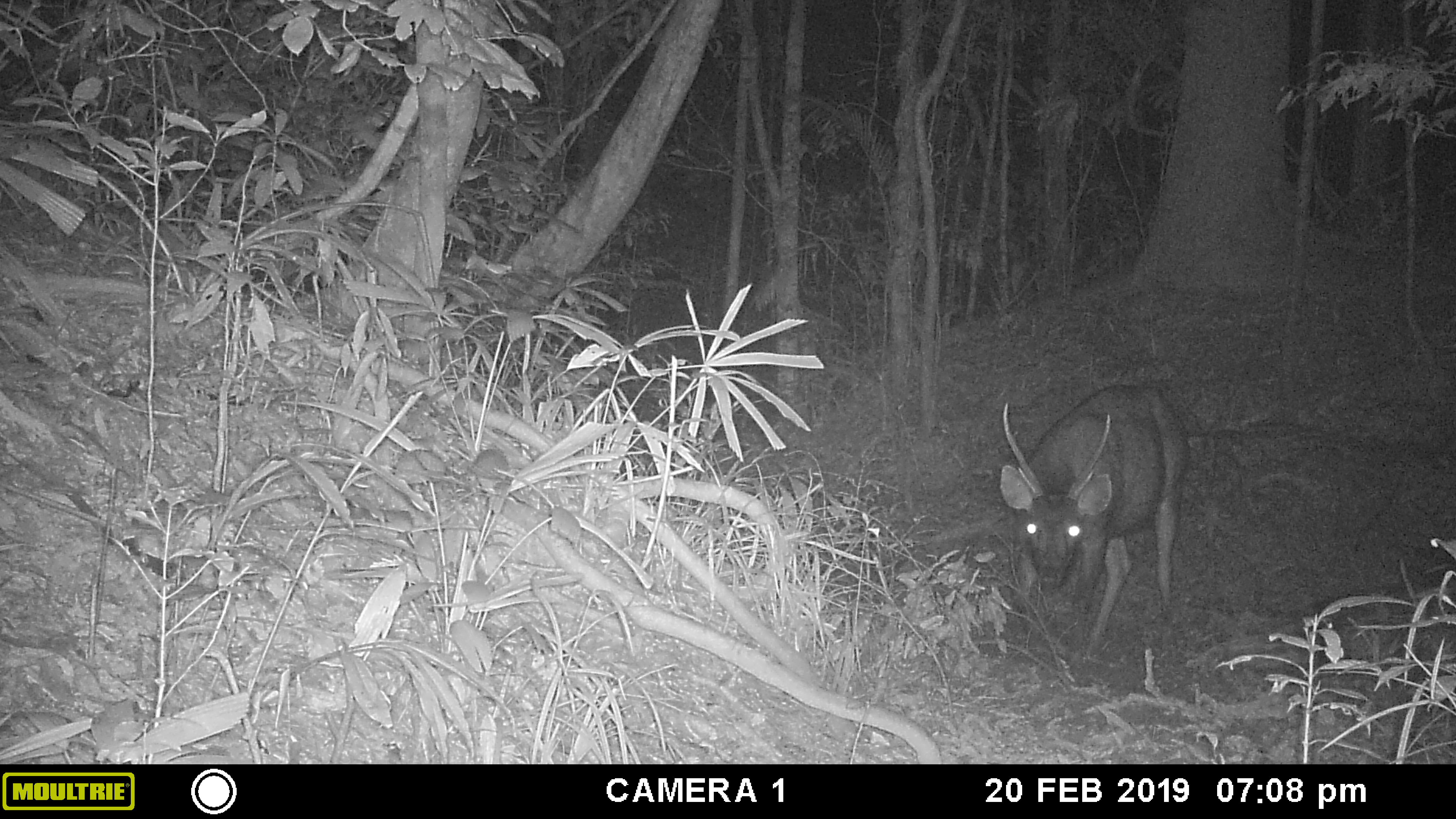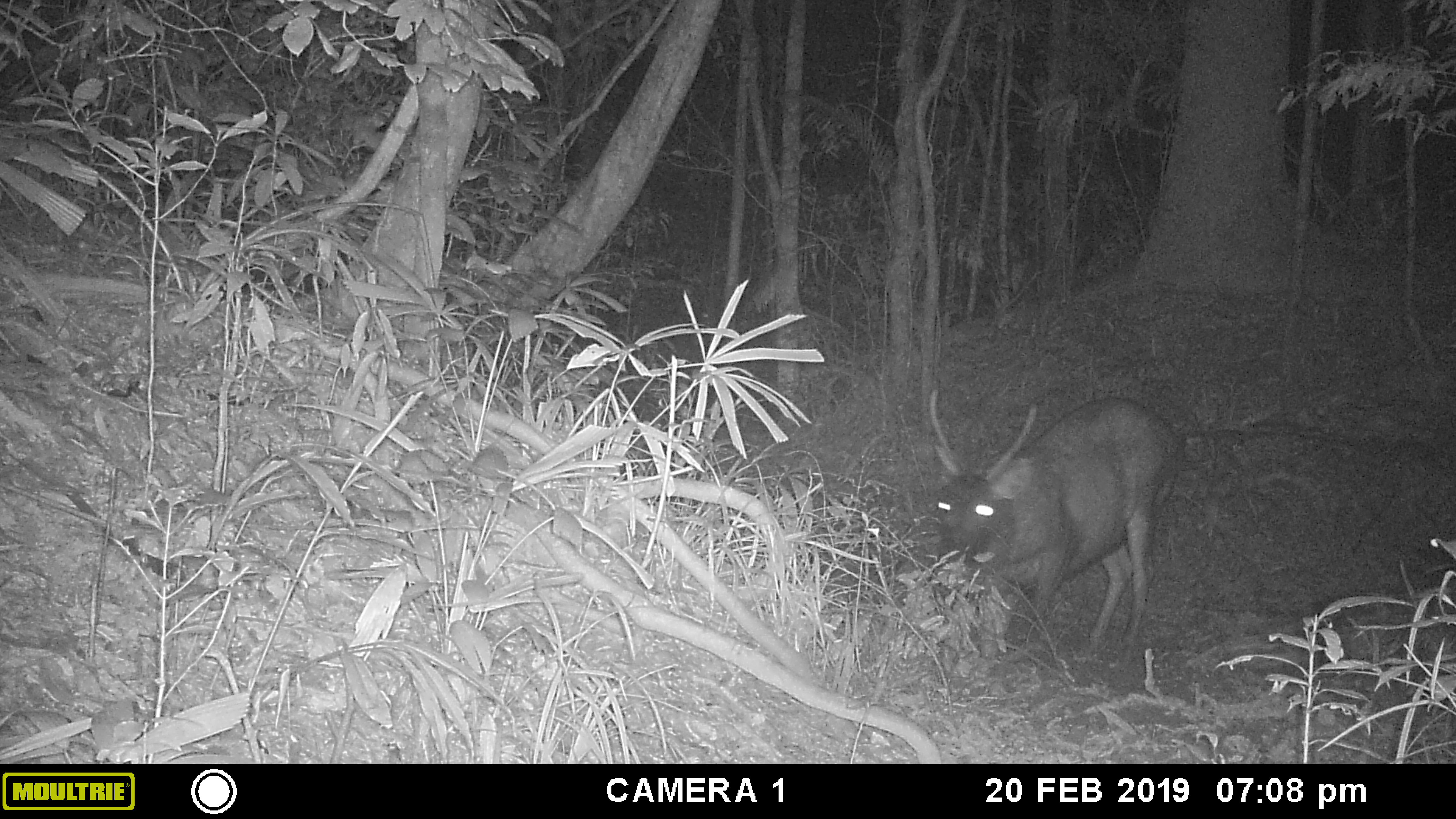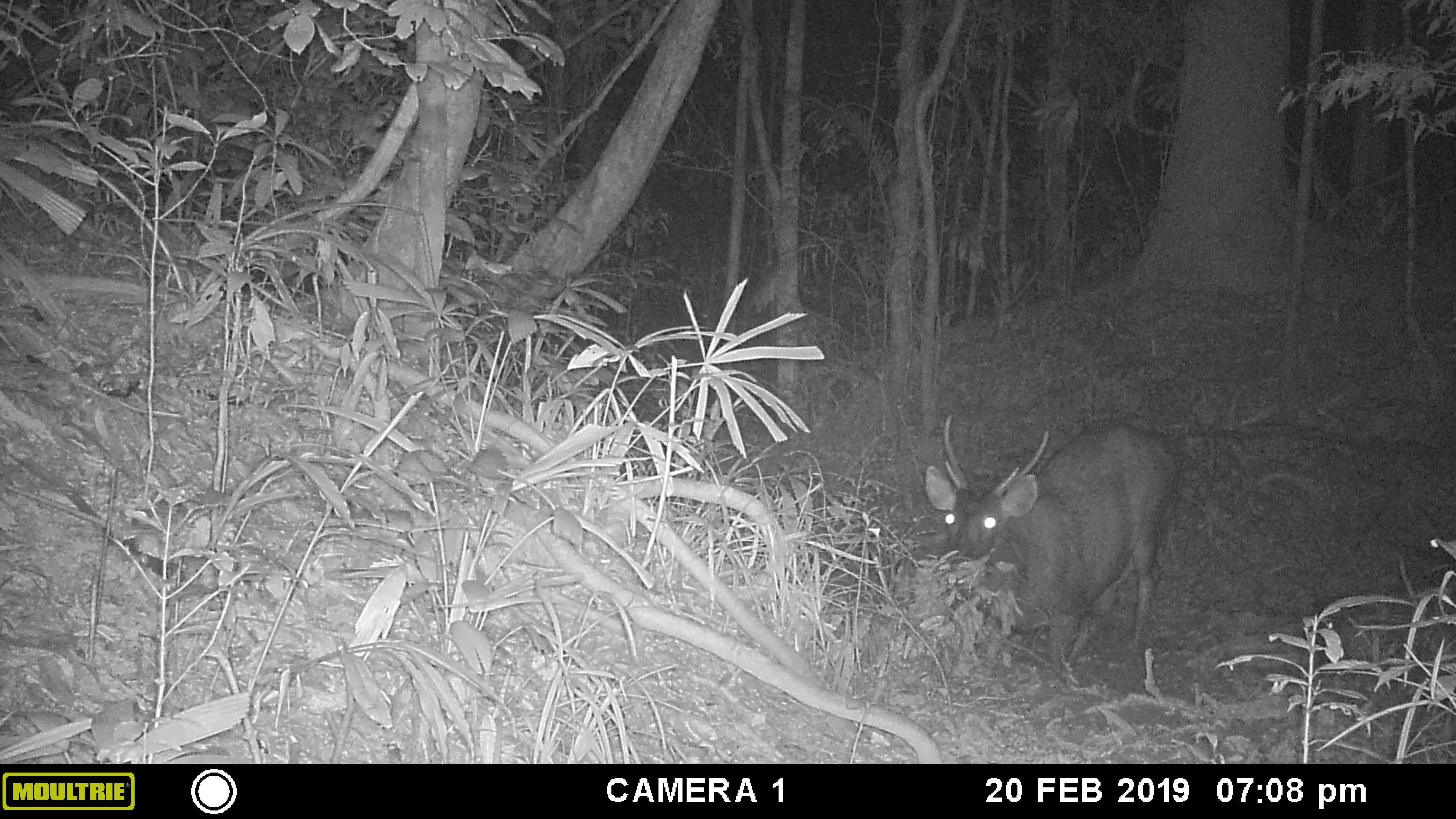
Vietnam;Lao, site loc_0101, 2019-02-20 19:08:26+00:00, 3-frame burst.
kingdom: Animalia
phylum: Chordata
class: Mammalia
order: Artiodactyla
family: Cervidae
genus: Rusa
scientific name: Rusa unicolor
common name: sambar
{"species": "sambar (Rusa unicolor)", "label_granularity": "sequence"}